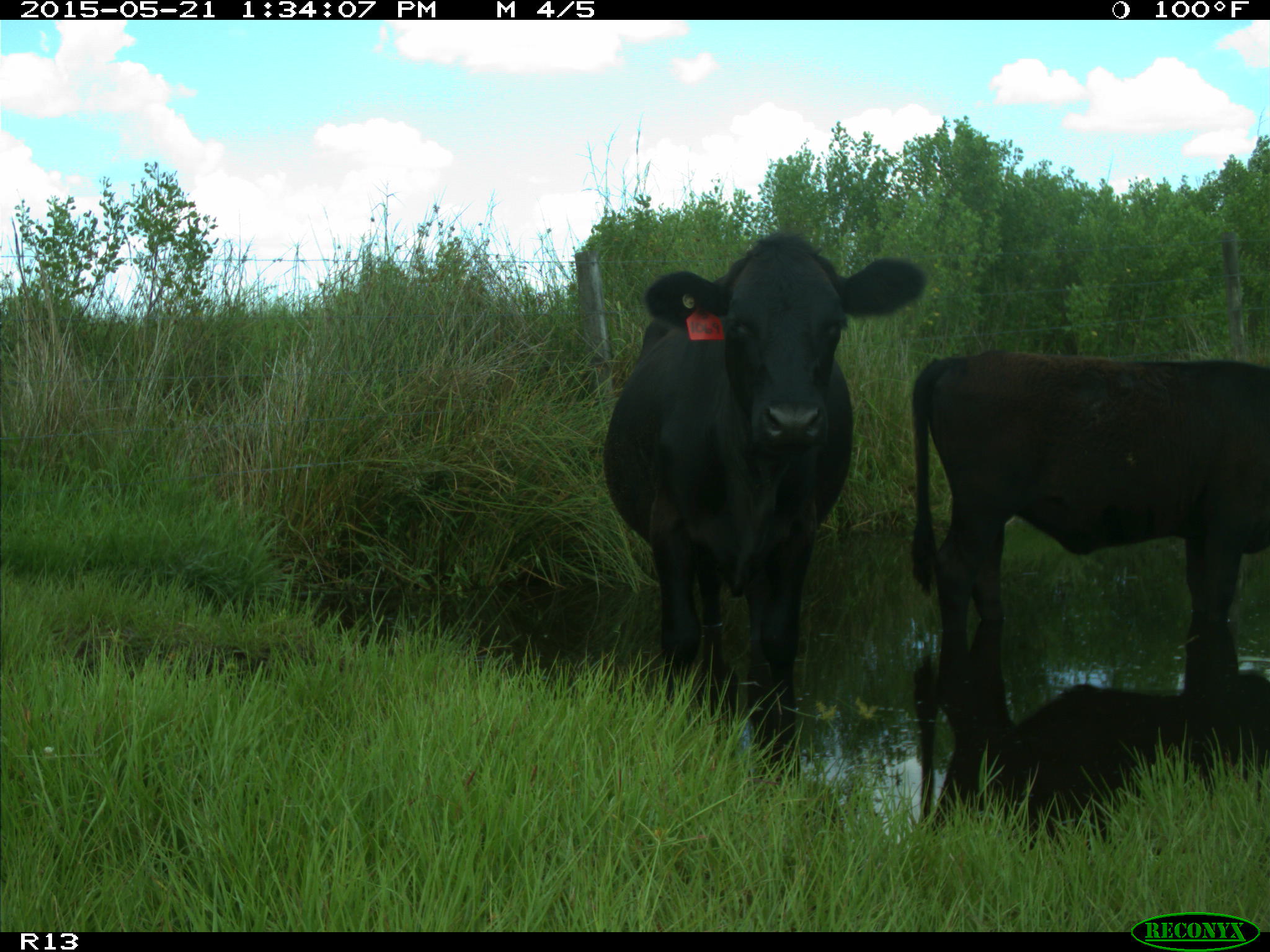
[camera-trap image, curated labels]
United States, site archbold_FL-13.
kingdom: Animalia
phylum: Chordata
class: Mammalia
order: Artiodactyla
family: Bovidae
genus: Bos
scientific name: Bos taurus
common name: domestic cow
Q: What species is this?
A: Bos taurus (domestic cow).